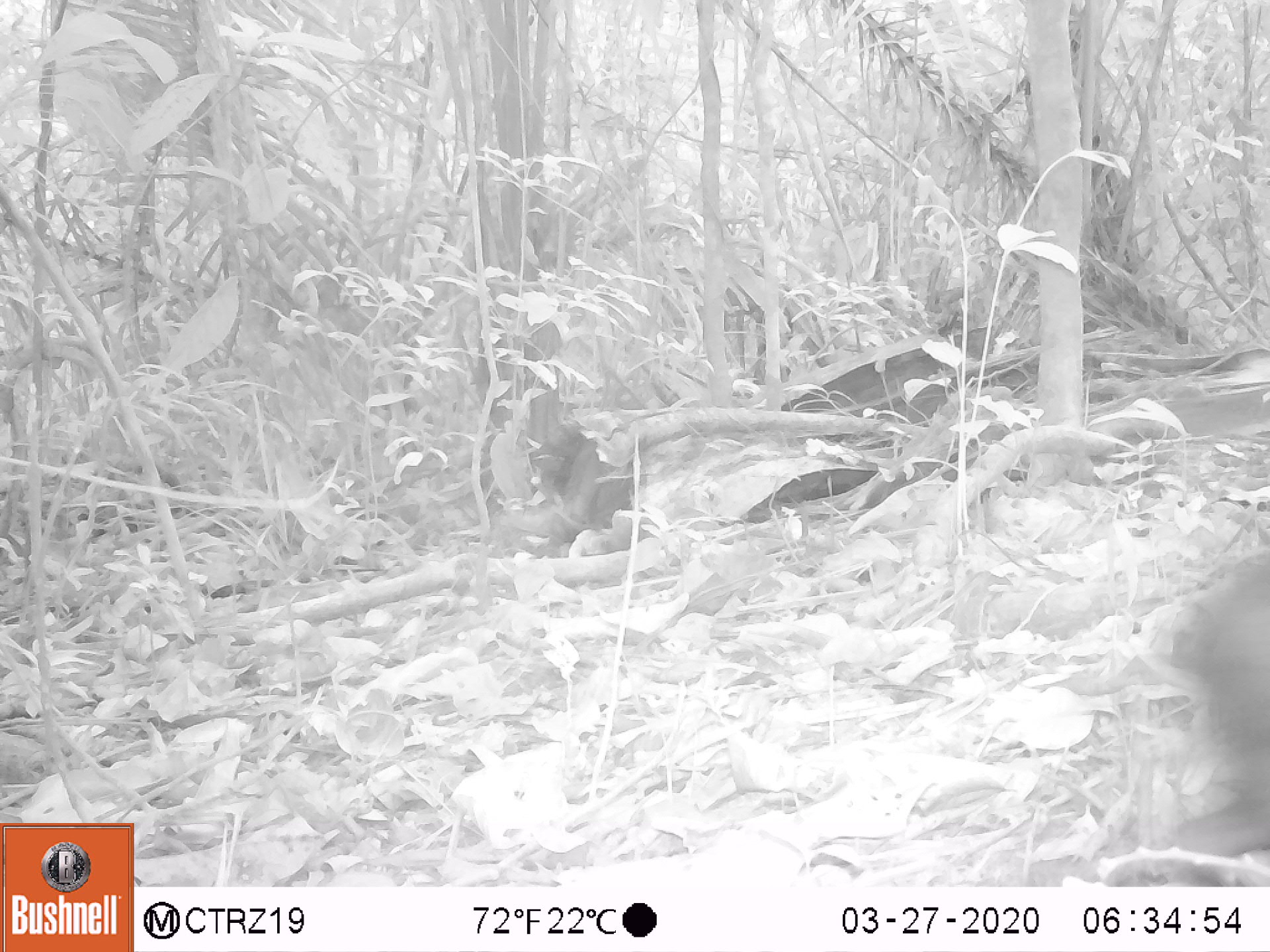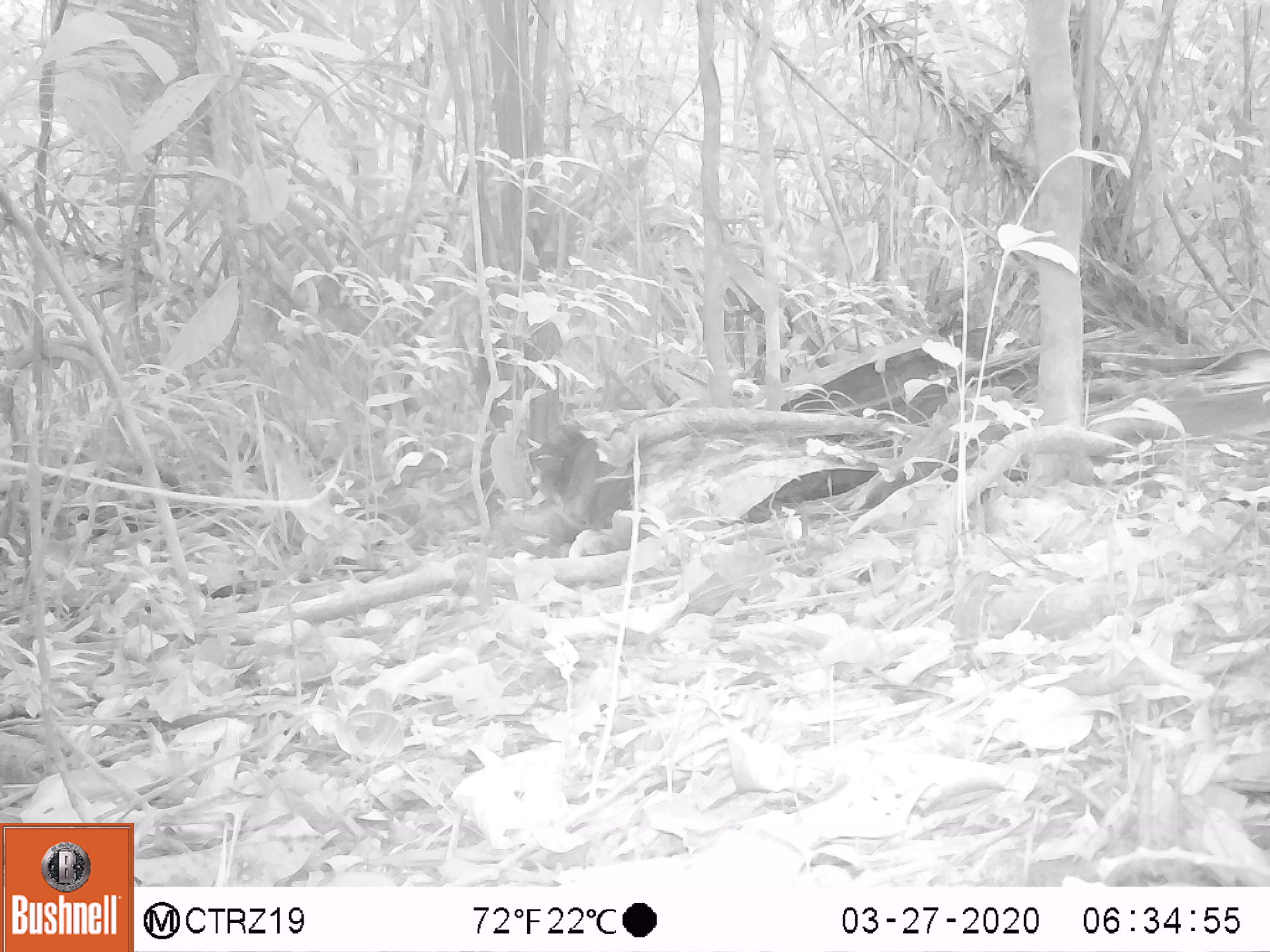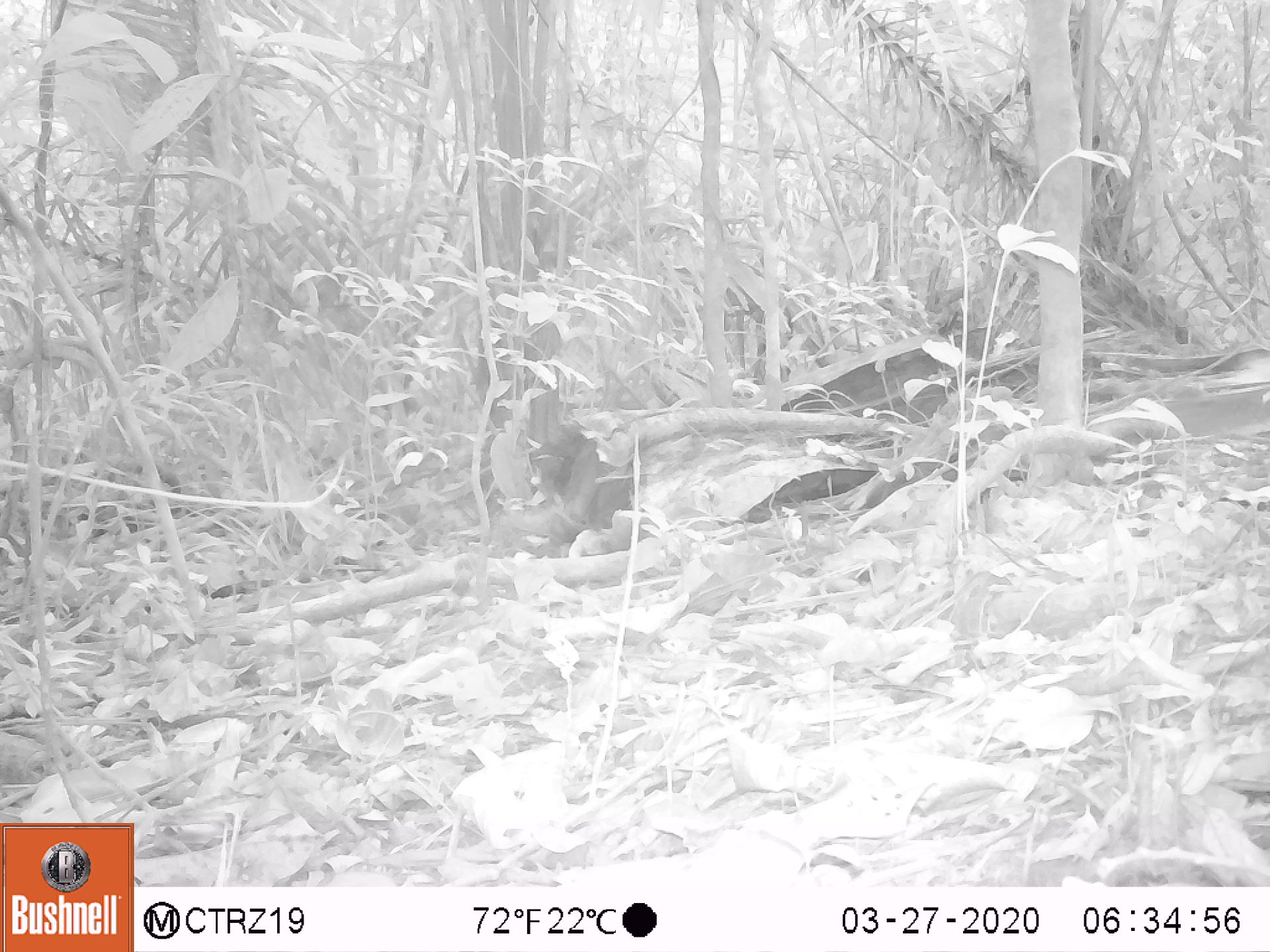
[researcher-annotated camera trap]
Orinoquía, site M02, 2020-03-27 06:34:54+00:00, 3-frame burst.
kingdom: Animalia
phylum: Chordata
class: Mammalia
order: Rodentia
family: Dasyproctidae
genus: Dasyprocta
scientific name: Dasyprocta fuliginosa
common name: black agouti